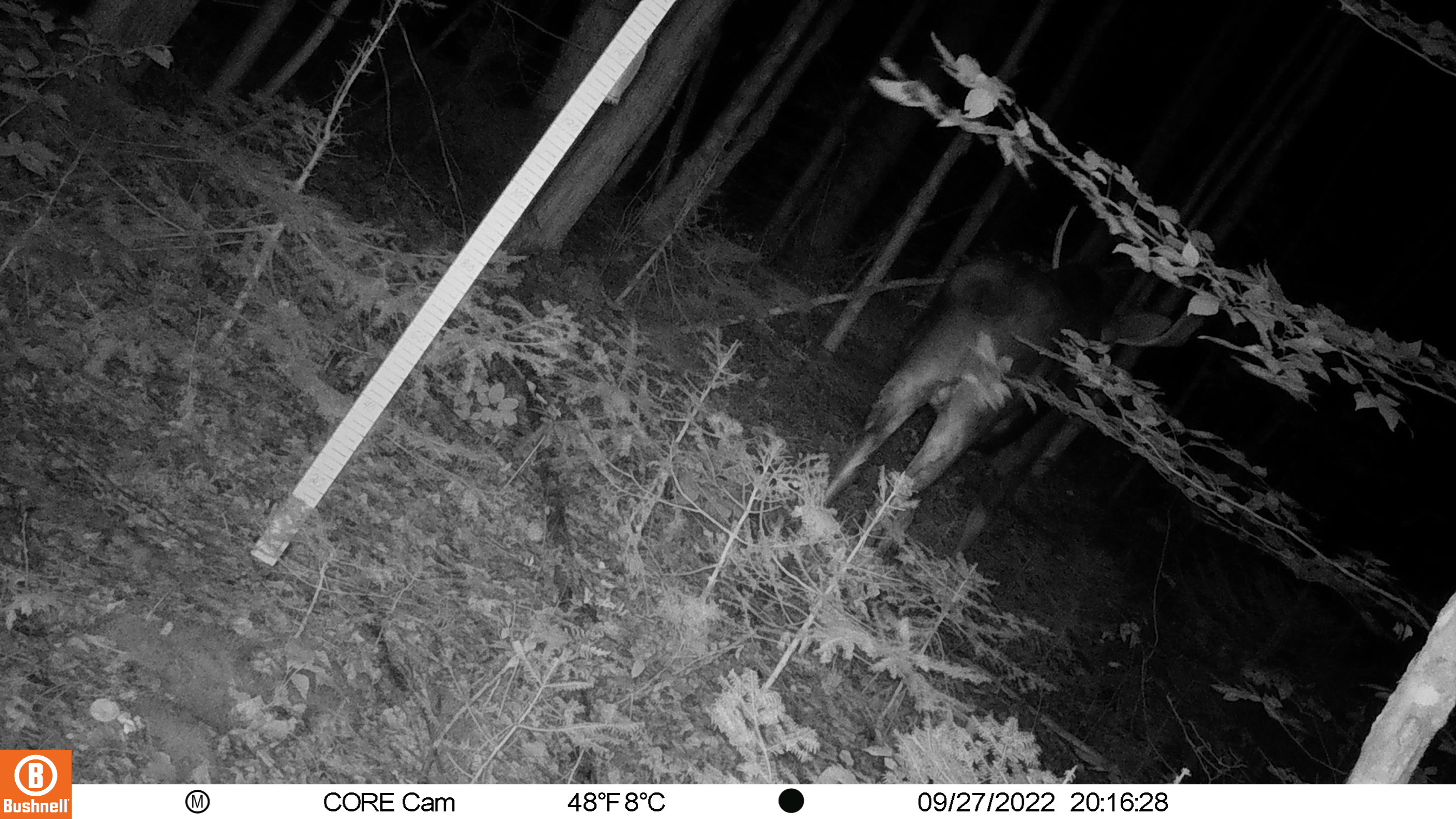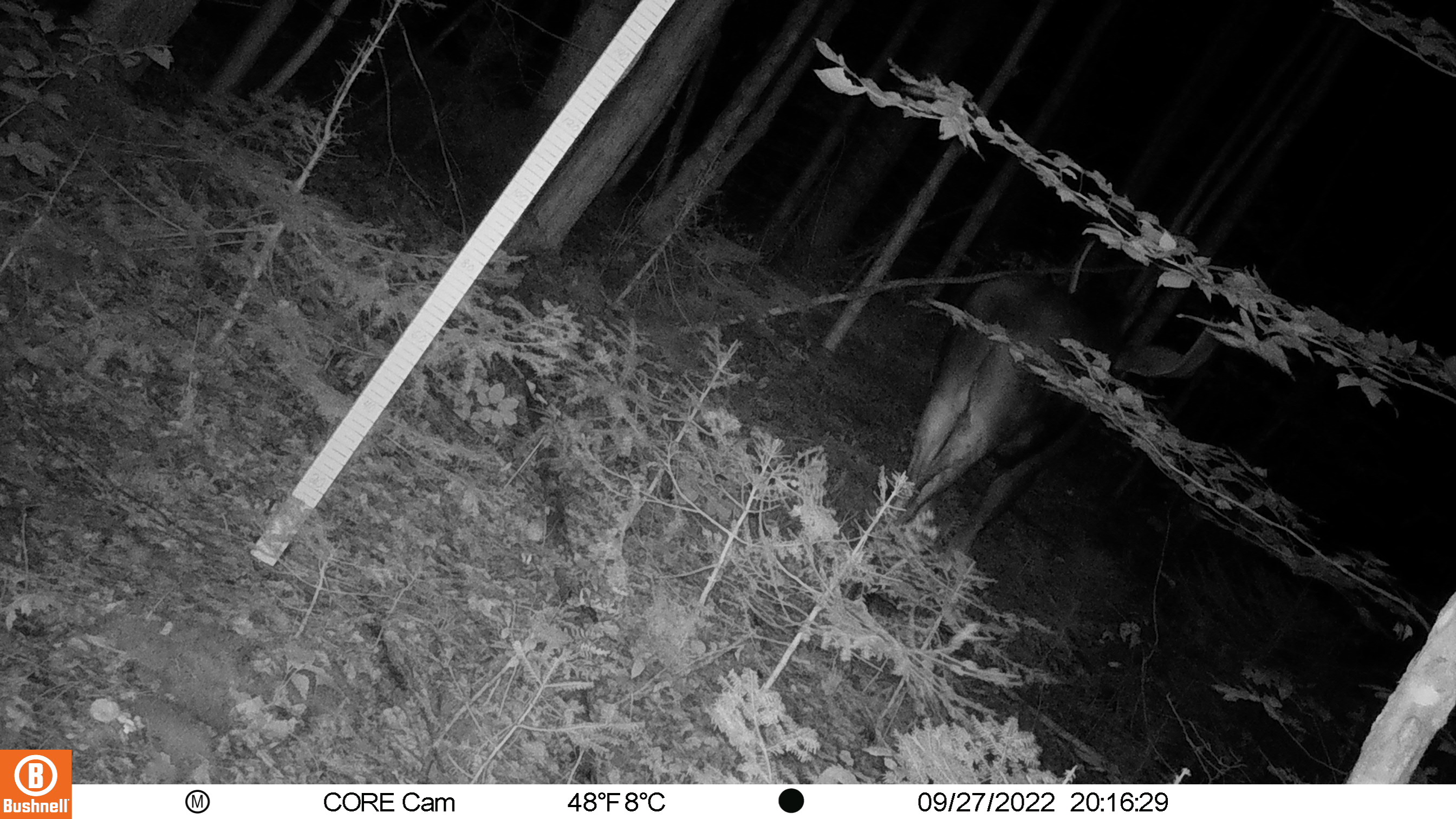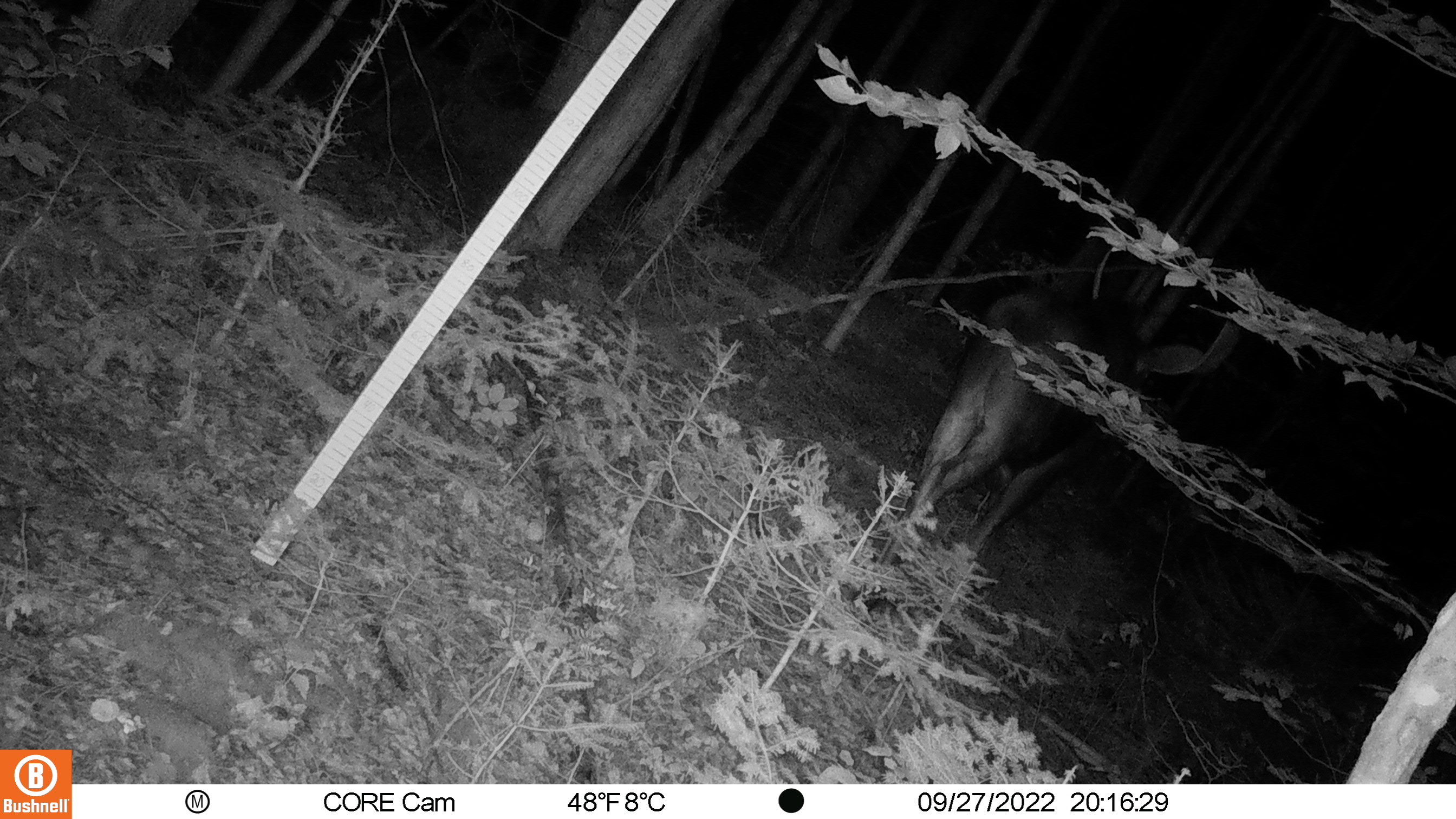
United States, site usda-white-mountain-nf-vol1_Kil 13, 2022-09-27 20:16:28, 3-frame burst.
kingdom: Animalia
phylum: Chordata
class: Mammalia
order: Artiodactyla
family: Cervidae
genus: Alces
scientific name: Alces alces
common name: moose